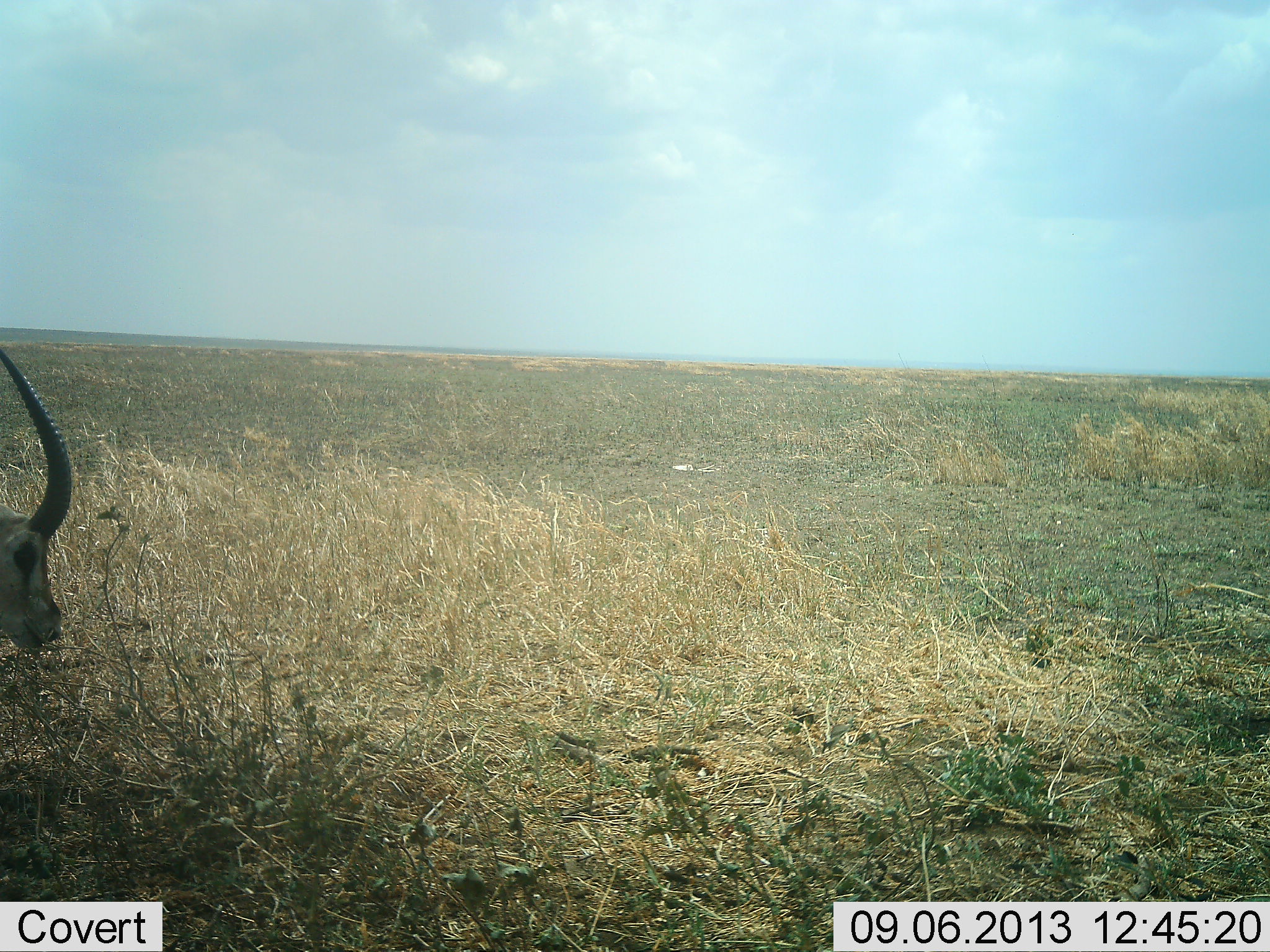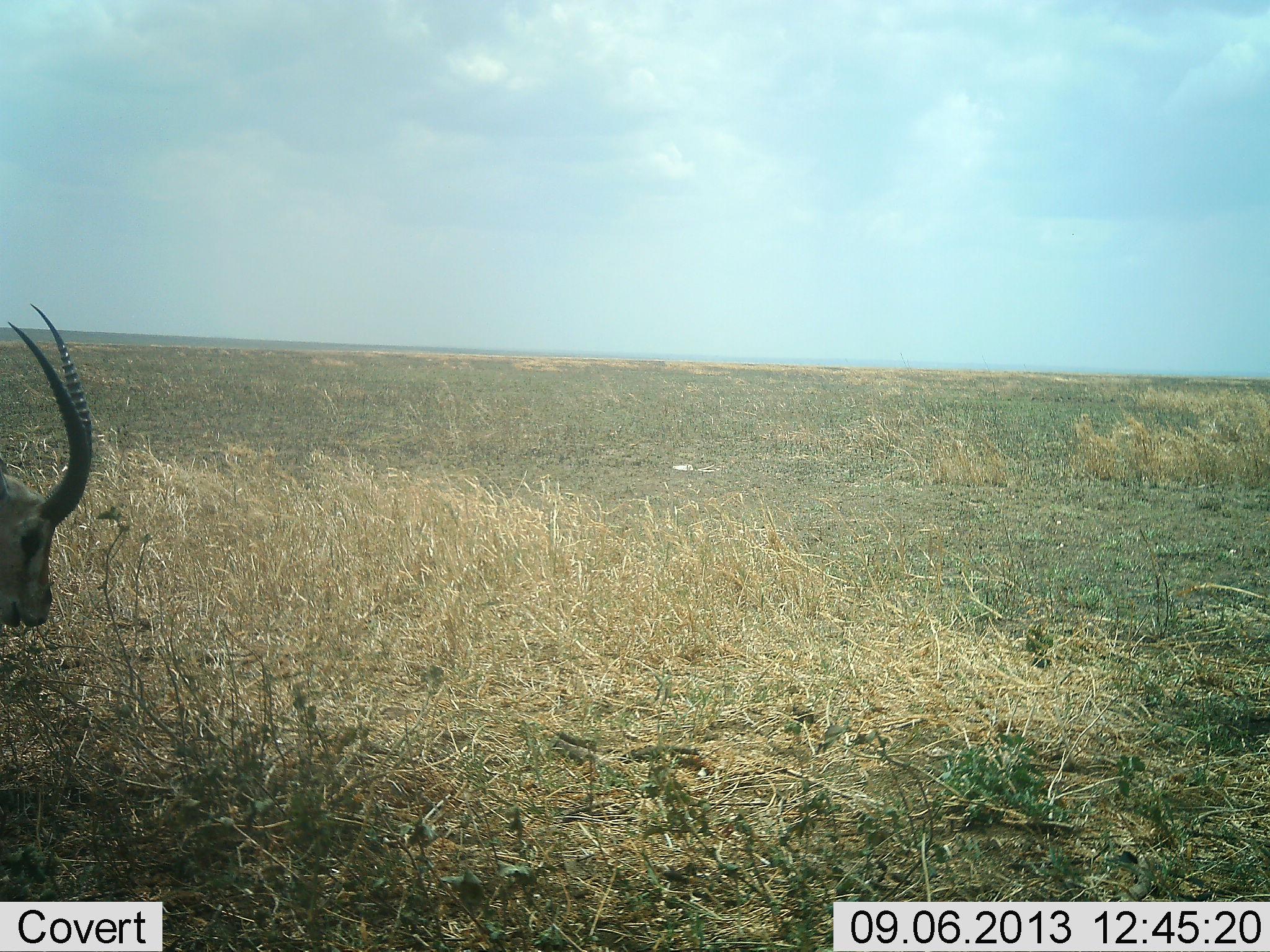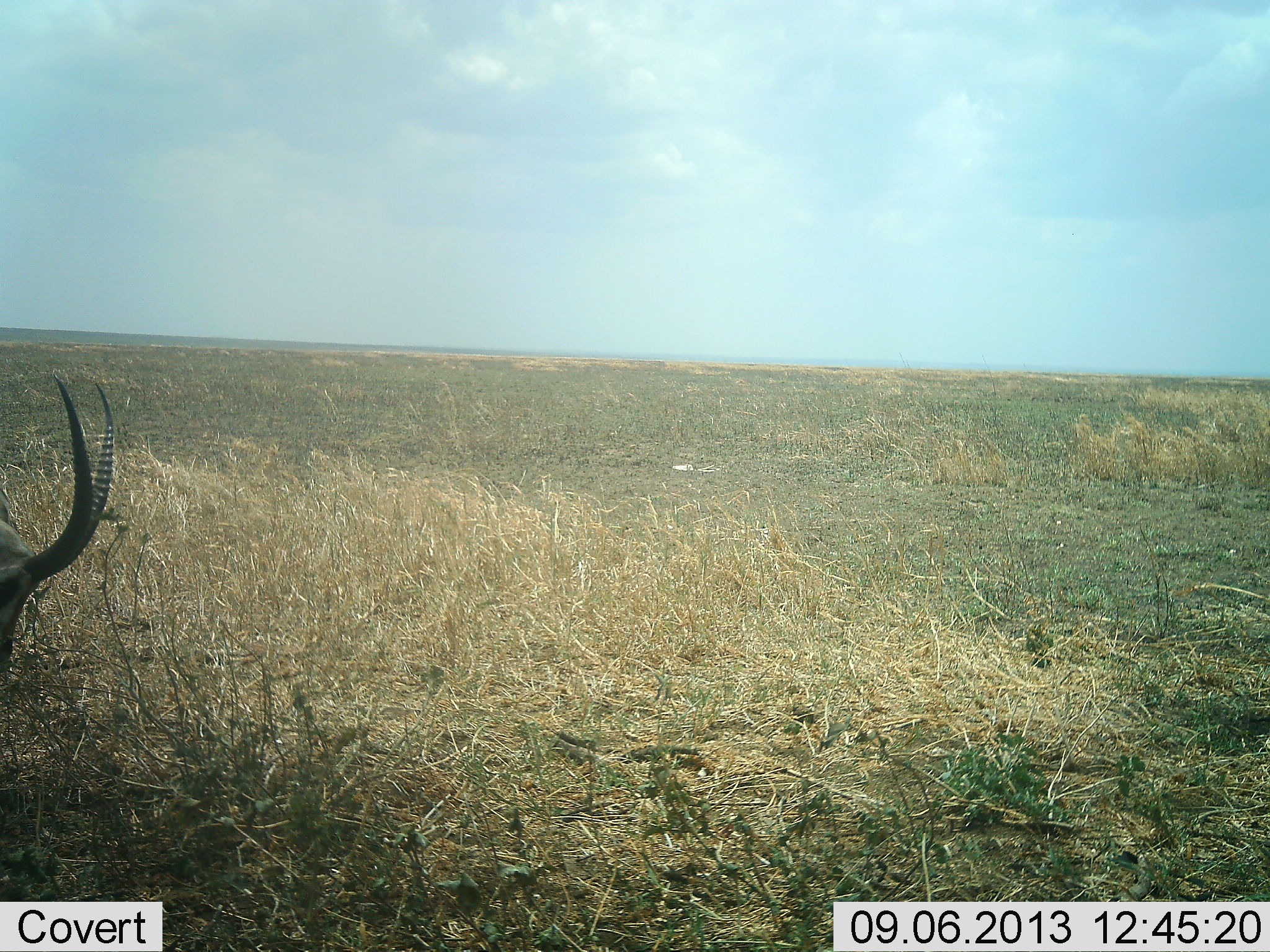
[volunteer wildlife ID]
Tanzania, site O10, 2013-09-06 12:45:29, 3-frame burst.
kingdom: Animalia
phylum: Chordata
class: Mammalia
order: Artiodactyla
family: Bovidae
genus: Eudorcas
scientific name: Eudorcas thomsonii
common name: thomson's gazelle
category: gazellethomsons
Gazellethomsons (thomson's gazelle) (Eudorcas thomsonii), count 1. Behavior (volunteer vote fractions): standing 50%, resting 0%, moving 0%, interacting 0%. Young present (vote fraction): 0%. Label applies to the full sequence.